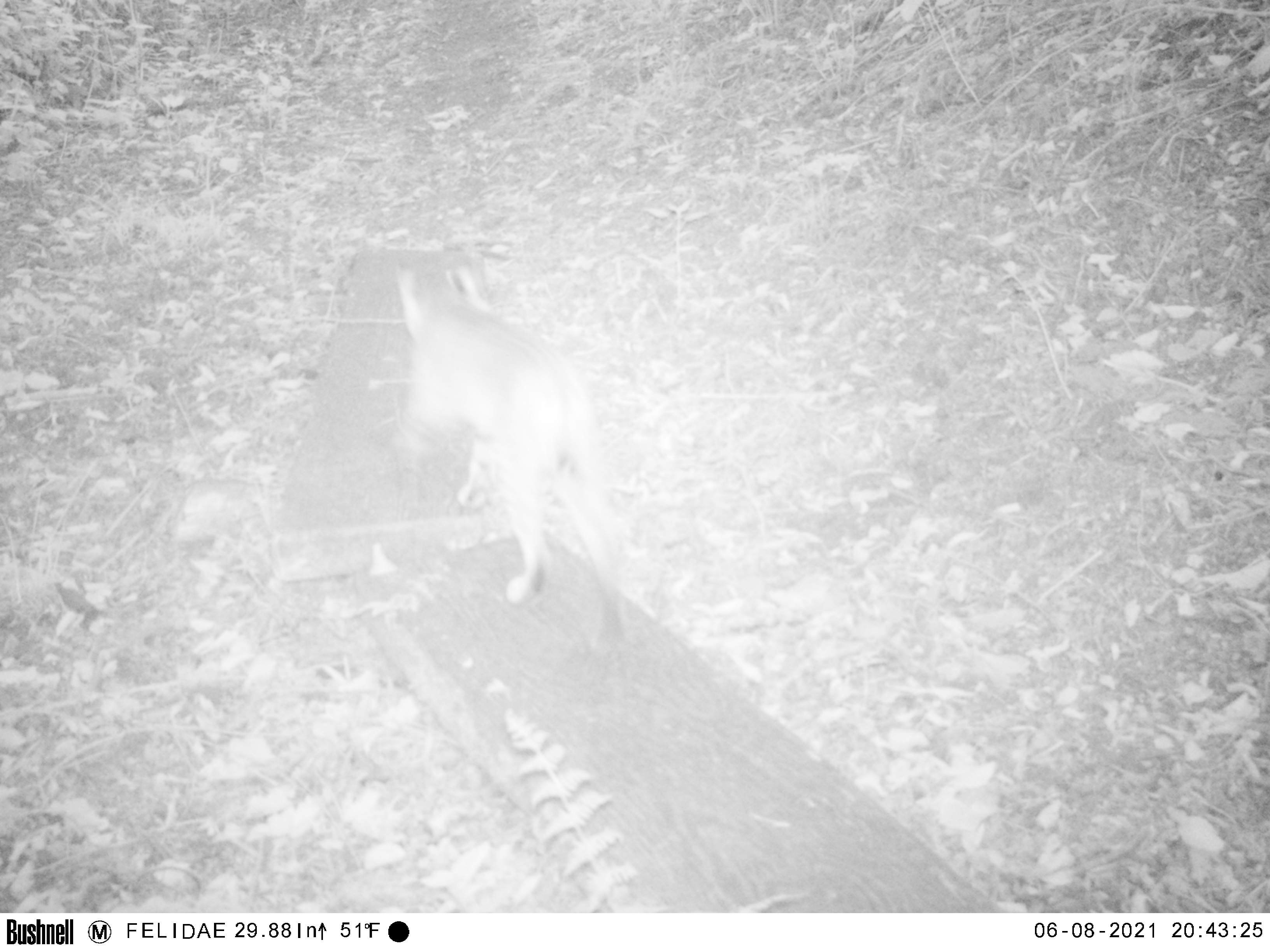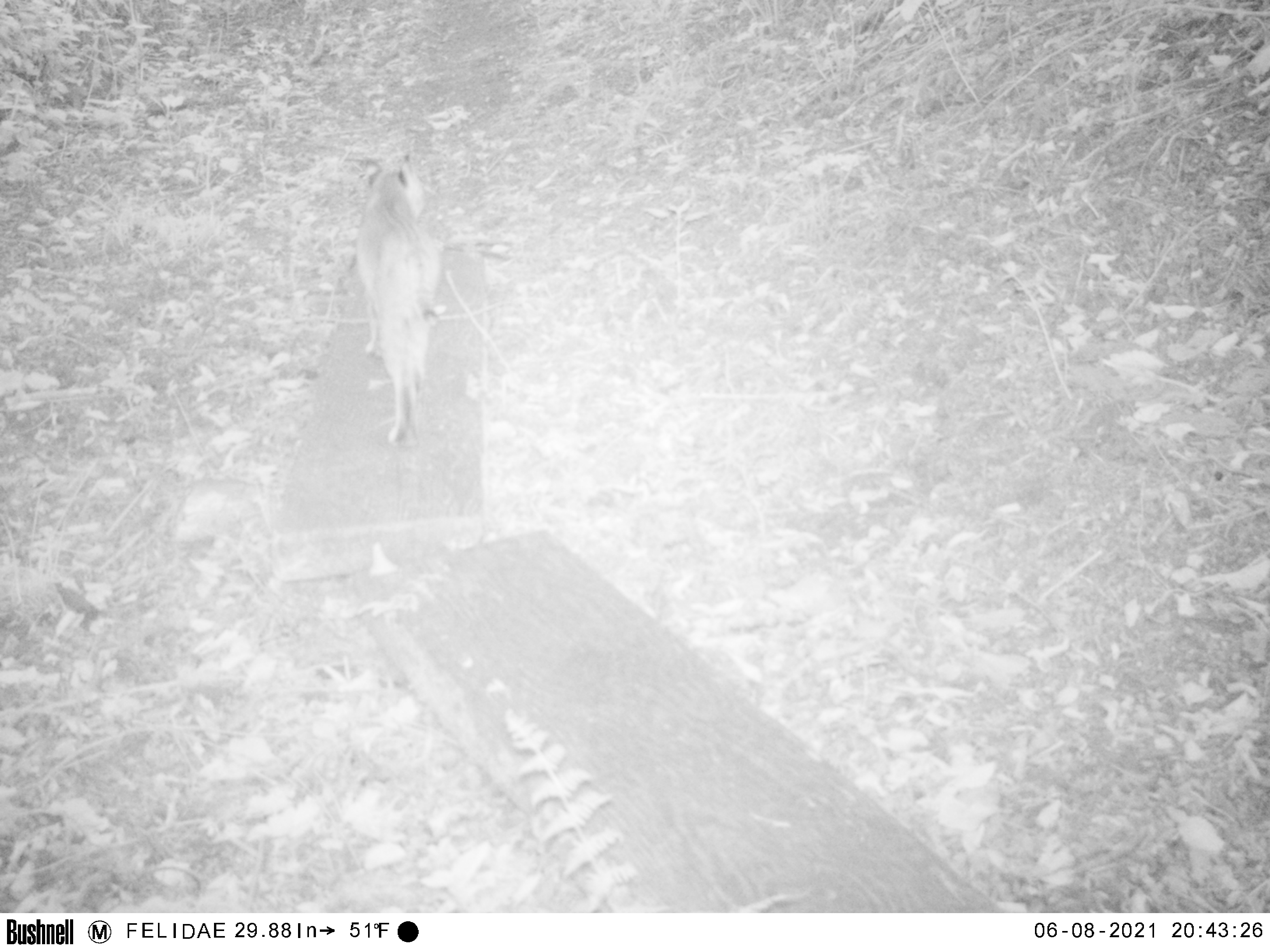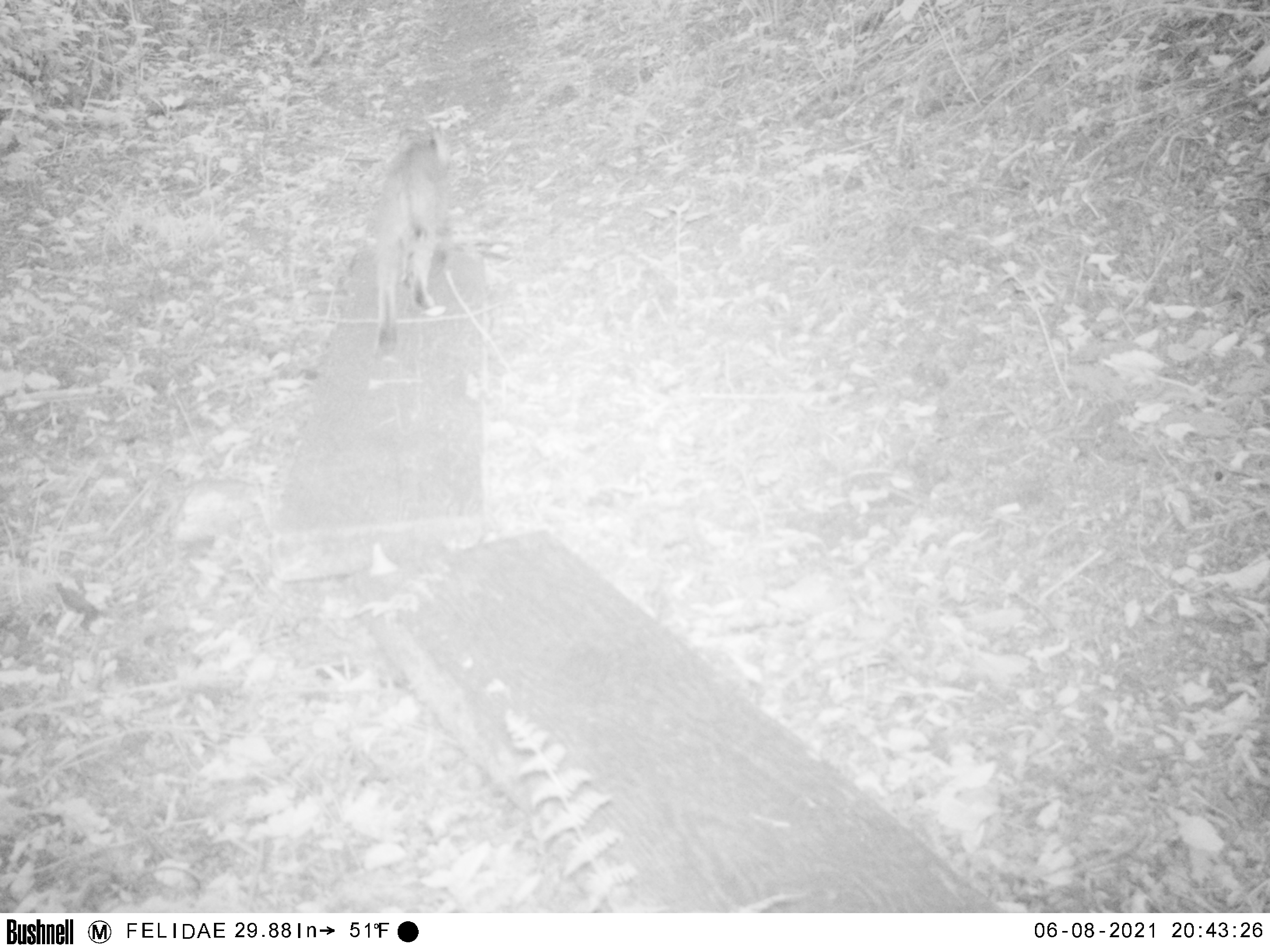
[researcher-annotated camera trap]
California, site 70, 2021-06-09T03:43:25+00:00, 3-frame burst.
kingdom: Animalia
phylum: Chordata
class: Mammalia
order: Carnivora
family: Felidae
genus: Lynx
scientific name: Lynx rufus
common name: bobcat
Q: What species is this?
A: Bobcat (Lynx rufus).